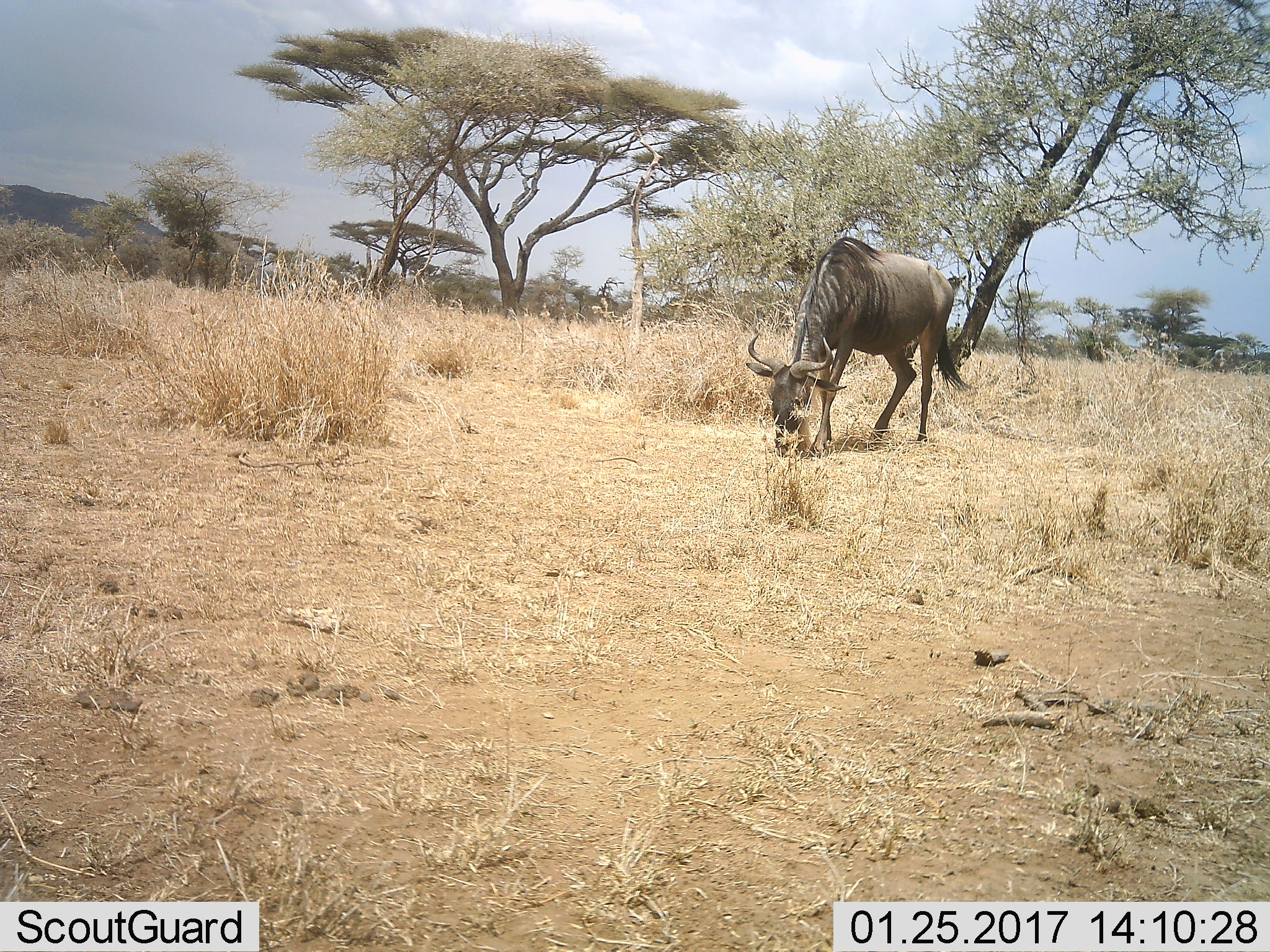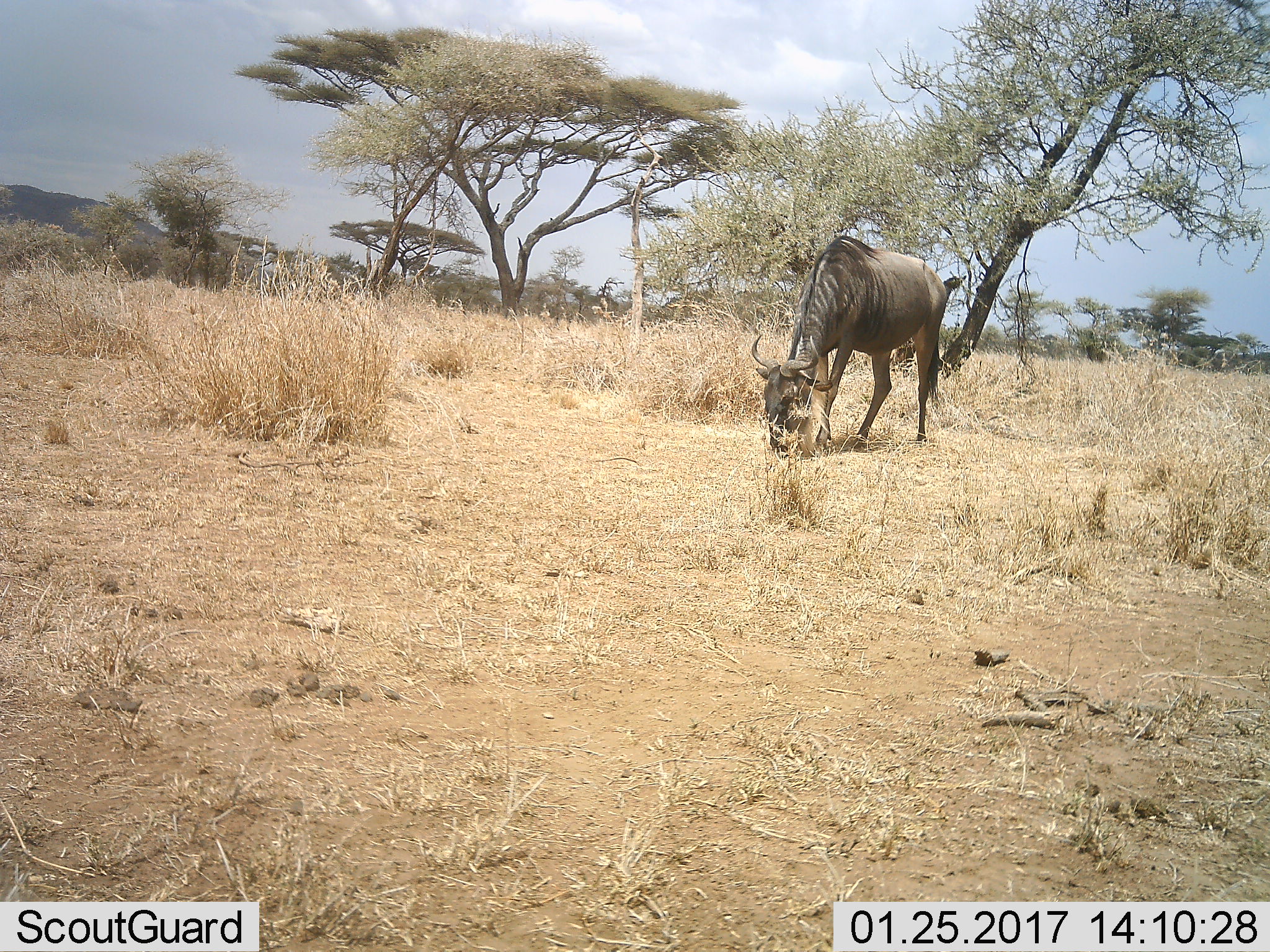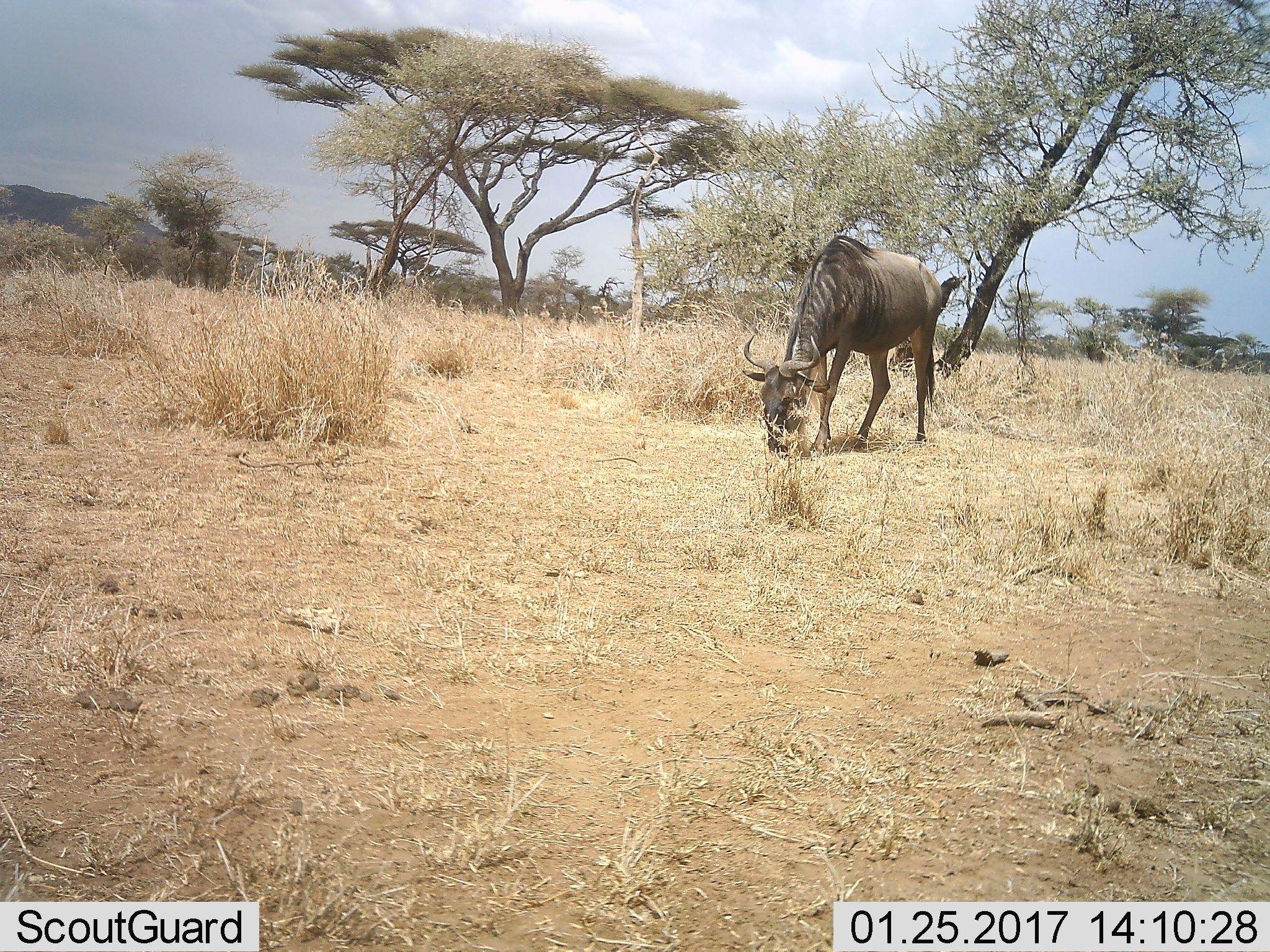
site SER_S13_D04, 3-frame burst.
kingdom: Animalia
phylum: Chordata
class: Mammalia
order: Artiodactyla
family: Bovidae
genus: Connochaetes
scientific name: Connochaetes taurinus taurinus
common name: blue wildebeest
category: wildebeestblue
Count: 1.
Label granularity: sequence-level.